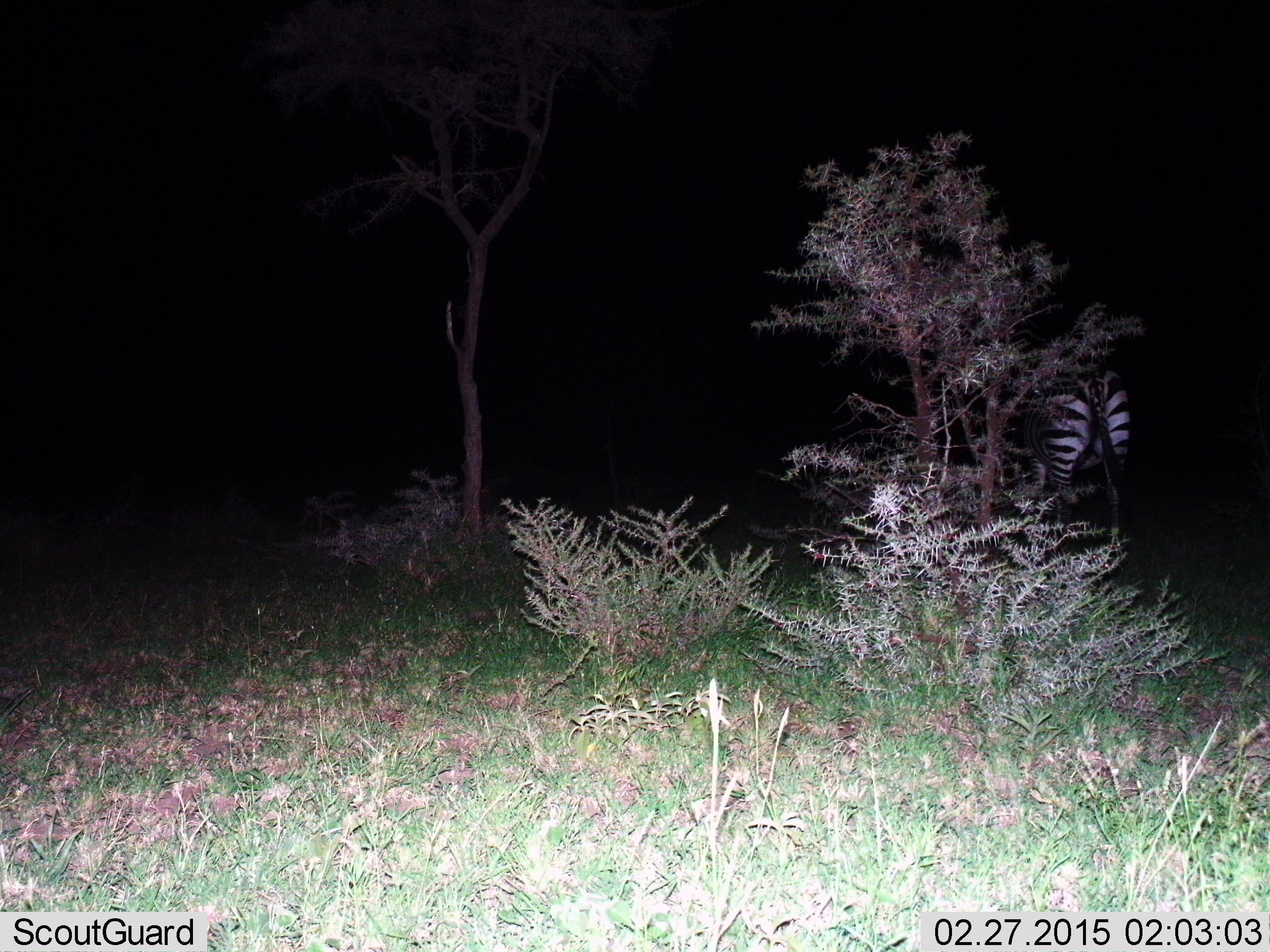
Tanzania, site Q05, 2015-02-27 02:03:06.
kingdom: Animalia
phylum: Chordata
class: Mammalia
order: Perissodactyla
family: Equidae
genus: Equus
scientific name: Equus quagga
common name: plains zebra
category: zebra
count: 1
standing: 80%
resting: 0%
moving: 20%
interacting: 0%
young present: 0%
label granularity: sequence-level